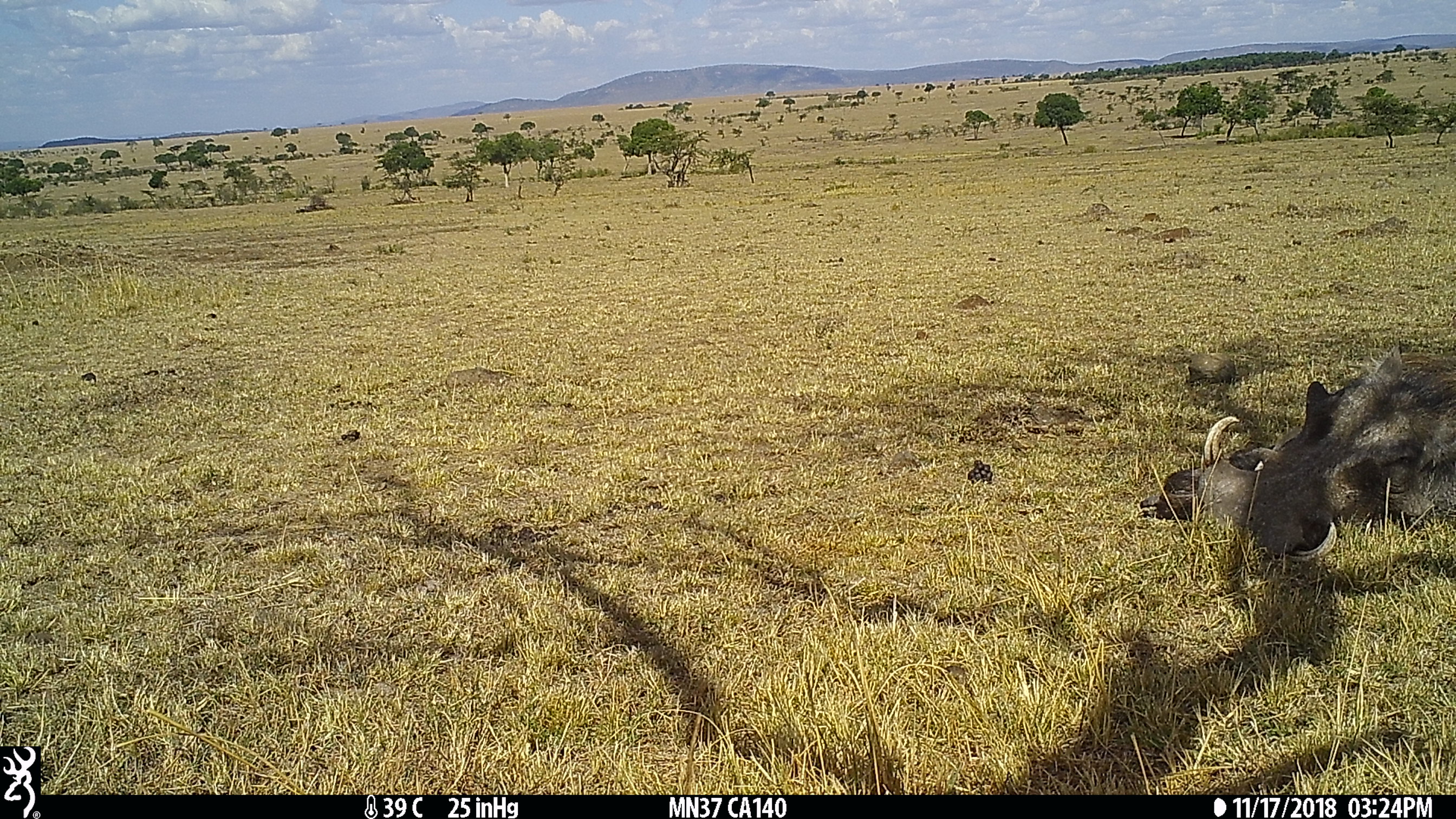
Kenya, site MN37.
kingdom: Animalia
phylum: Chordata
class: Mammalia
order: Artiodactyla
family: Suidae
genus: Phacochoerus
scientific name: Phacochoerus africanus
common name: common warthog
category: warthog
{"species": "warthog (common warthog) (Phacochoerus africanus)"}